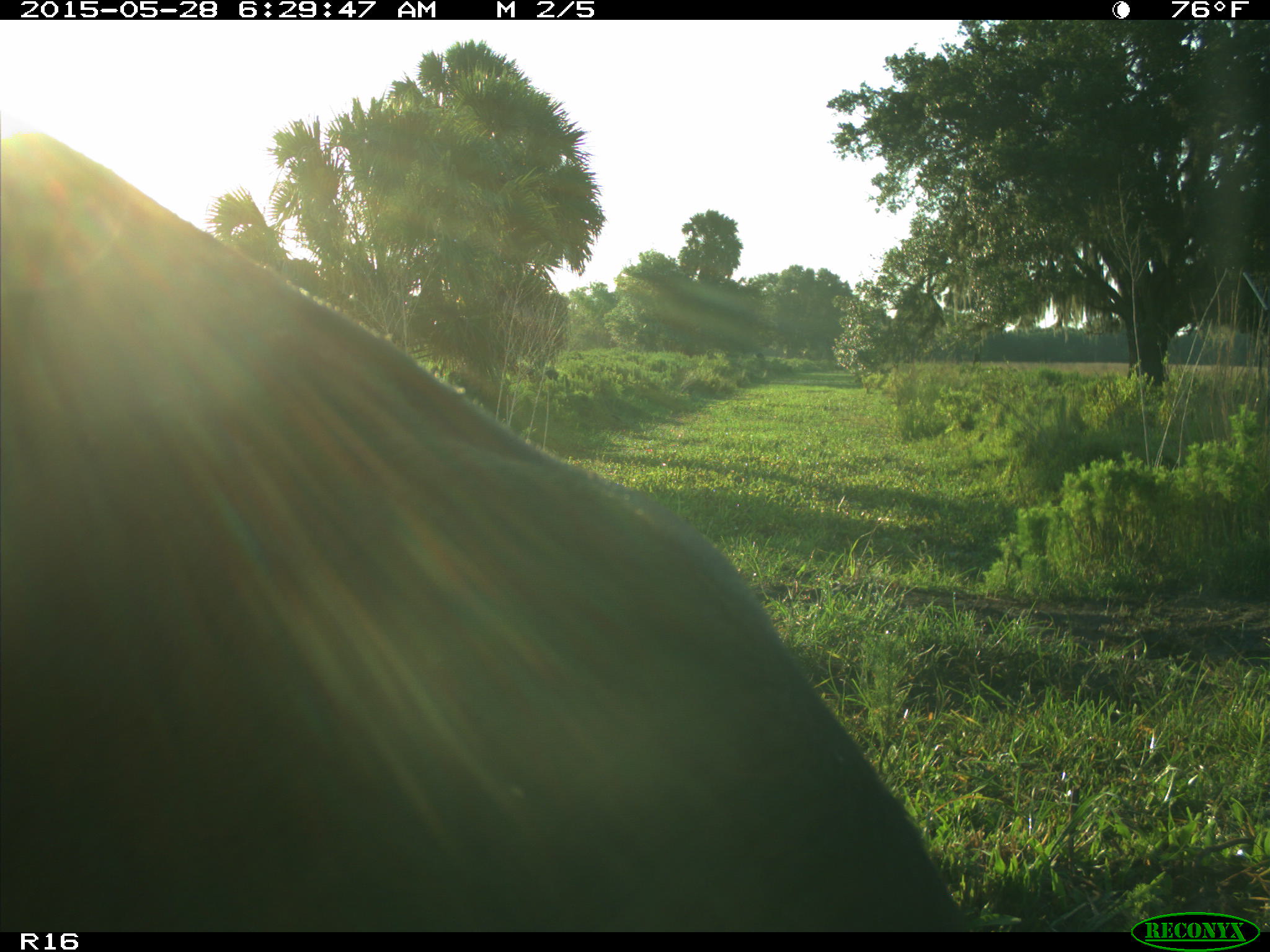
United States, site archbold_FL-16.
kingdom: Animalia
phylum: Chordata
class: Mammalia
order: Artiodactyla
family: Bovidae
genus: Bos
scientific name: Bos taurus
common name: domestic cow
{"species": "Bos taurus (domestic cow)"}